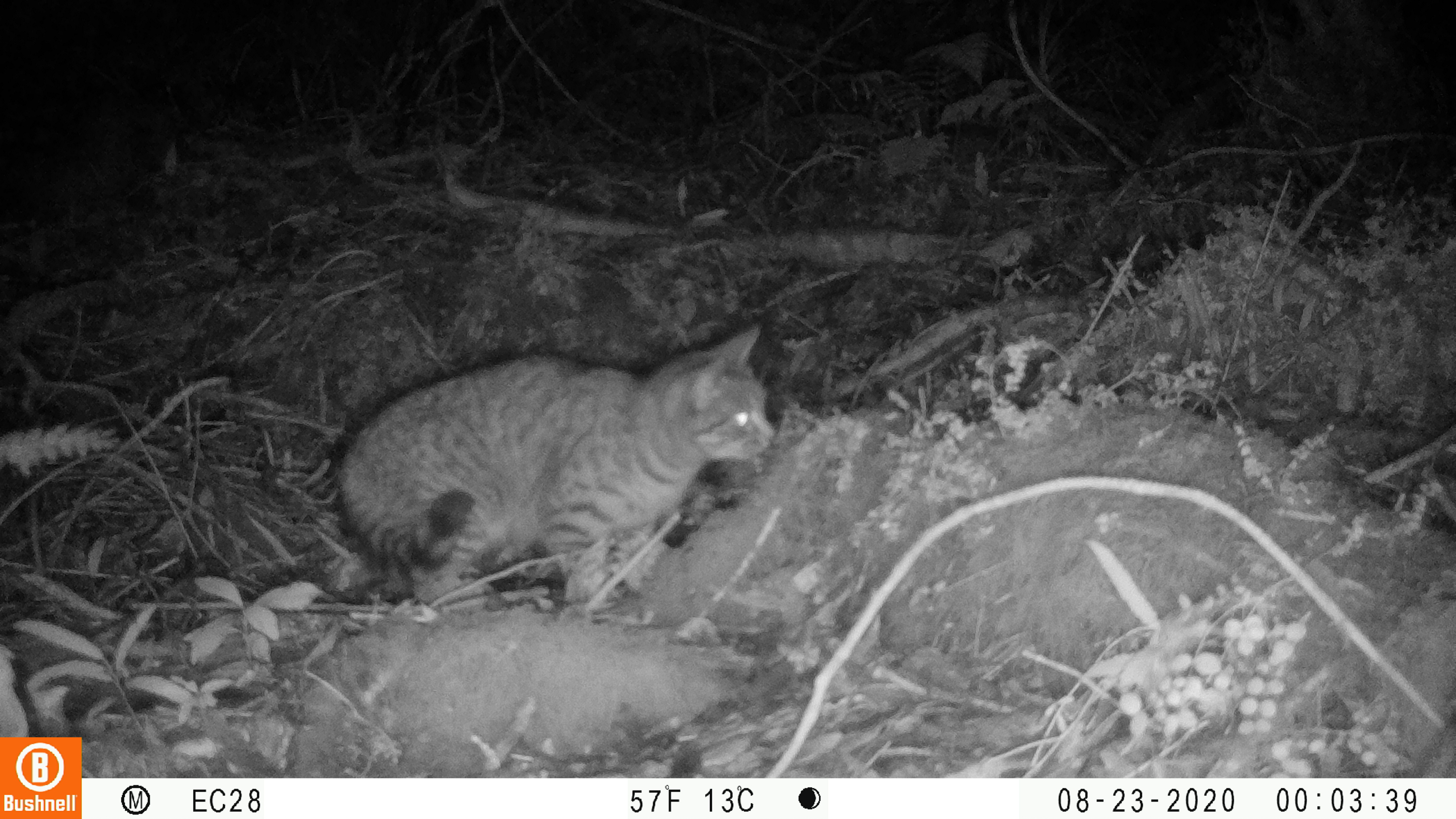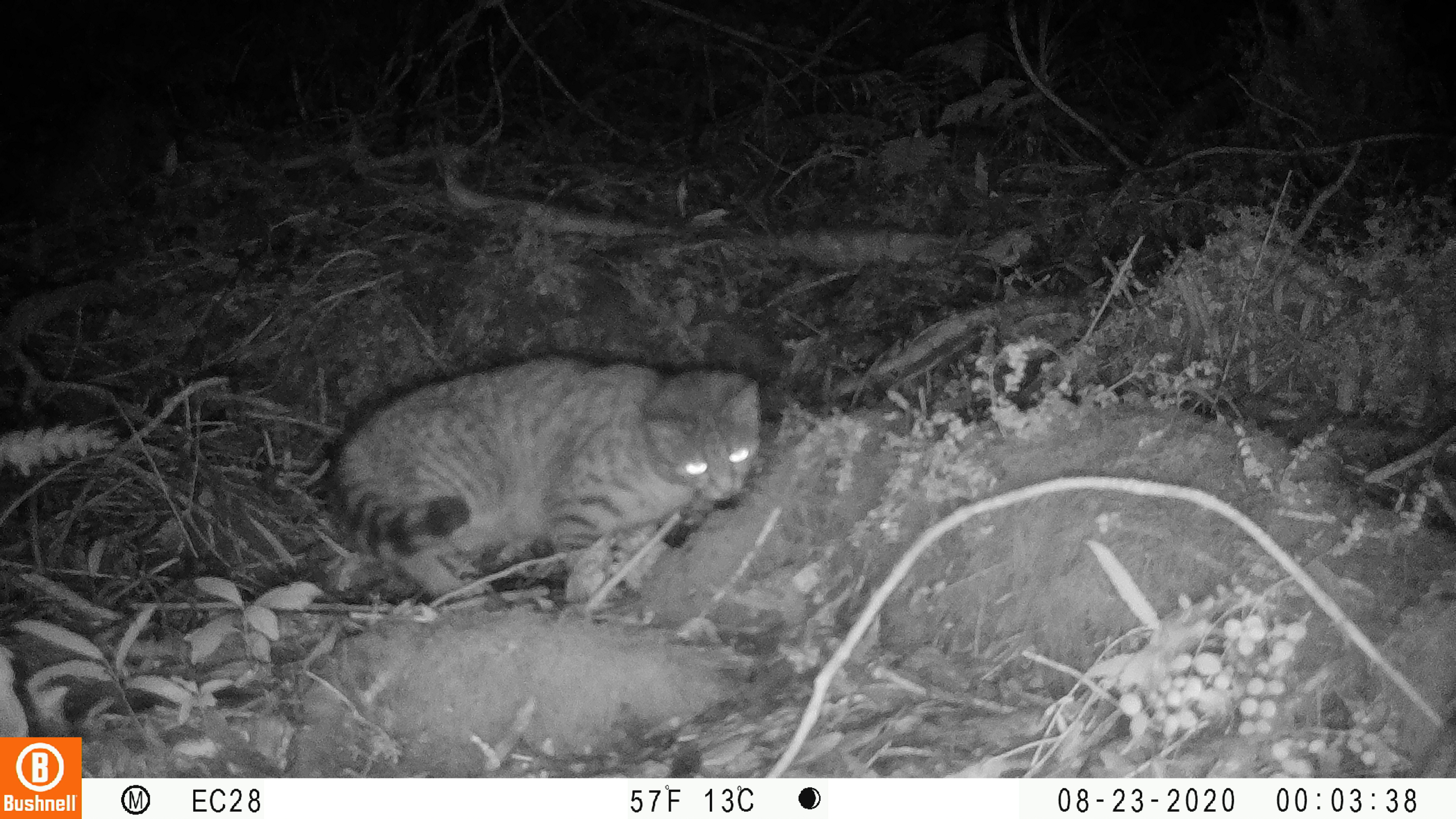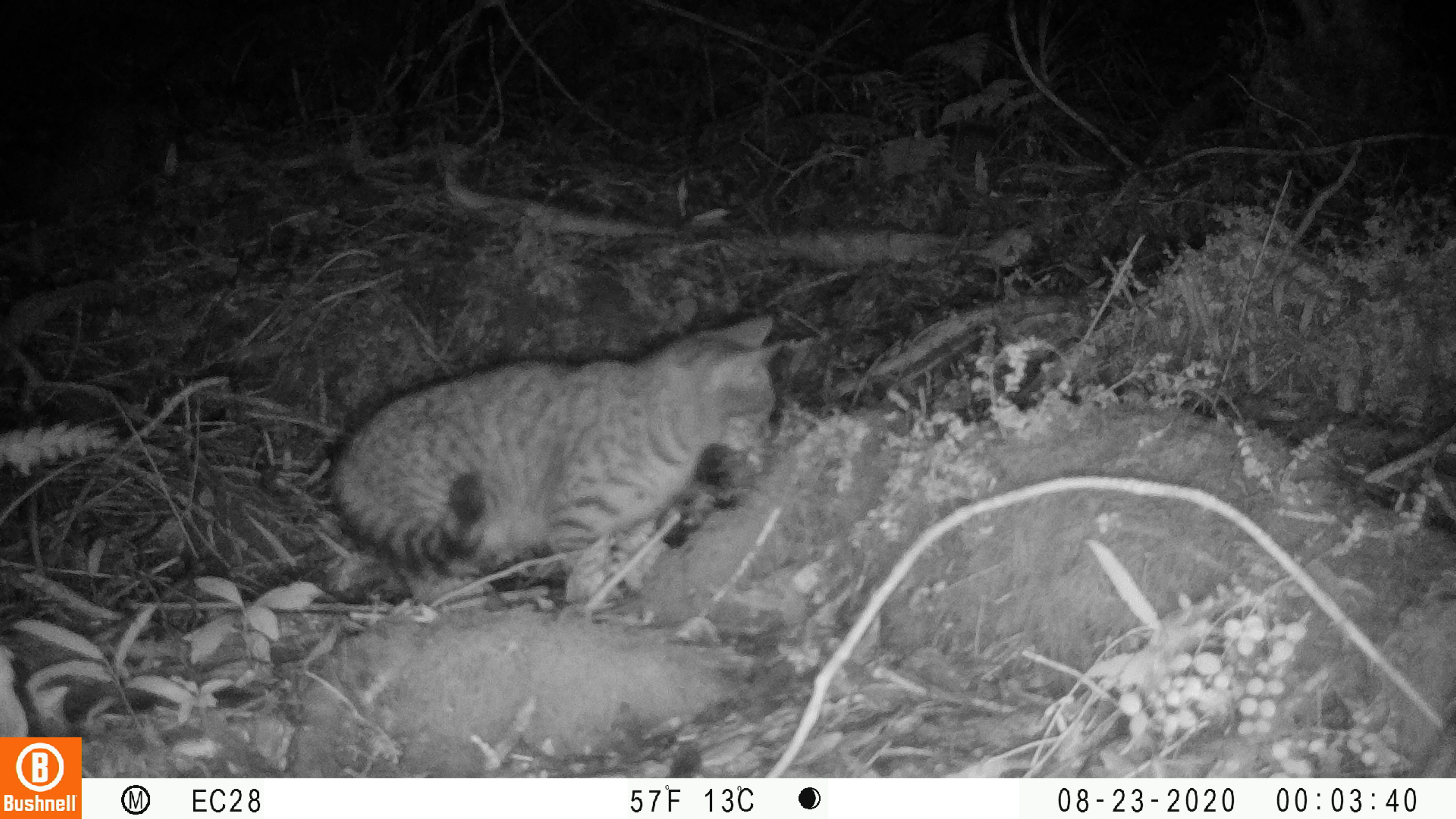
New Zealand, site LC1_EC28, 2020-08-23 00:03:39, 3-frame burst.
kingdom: Animalia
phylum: Chordata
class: Mammalia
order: Carnivora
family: Felidae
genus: Felis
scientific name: Felis catus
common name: domestic cat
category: cat